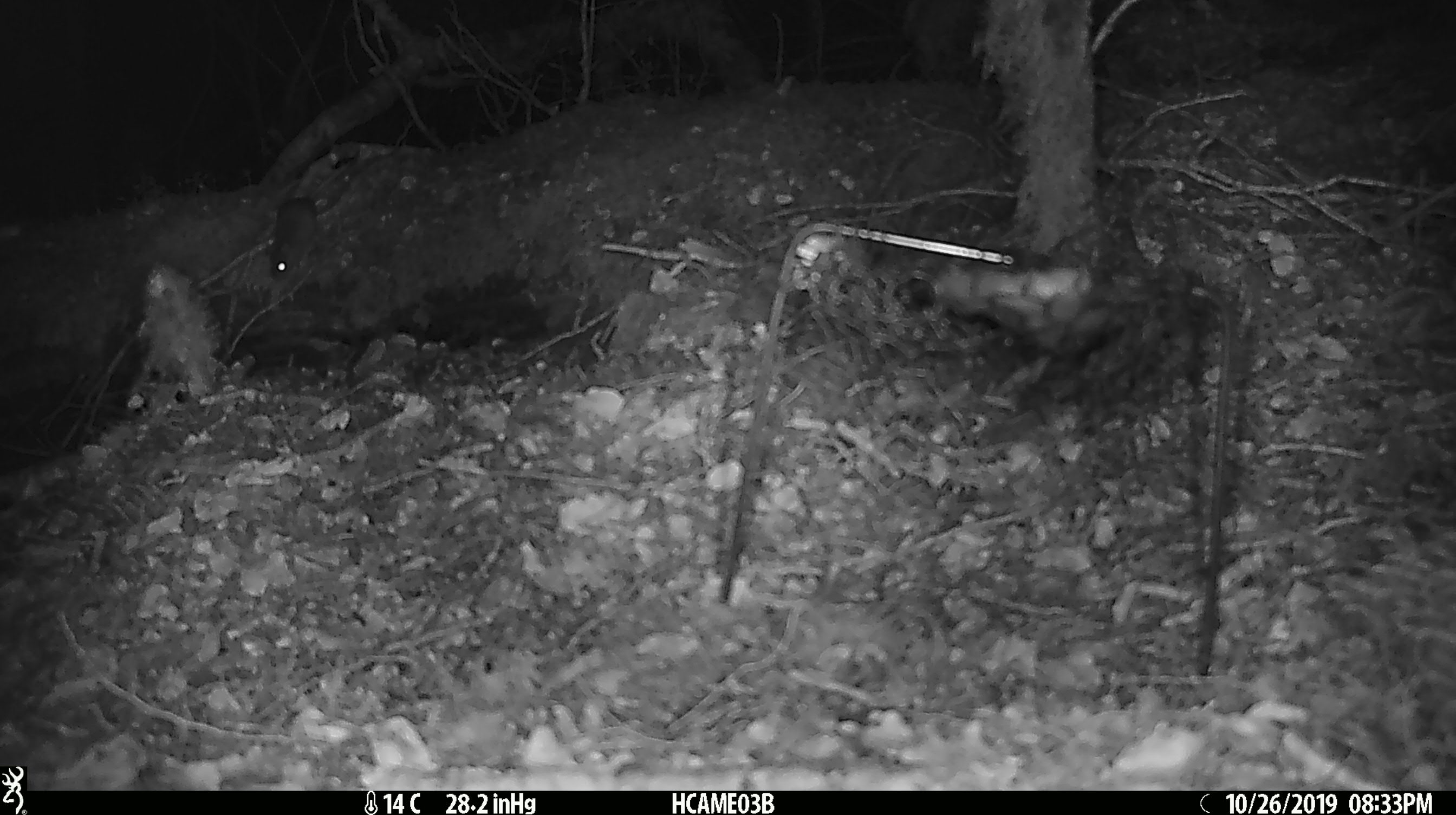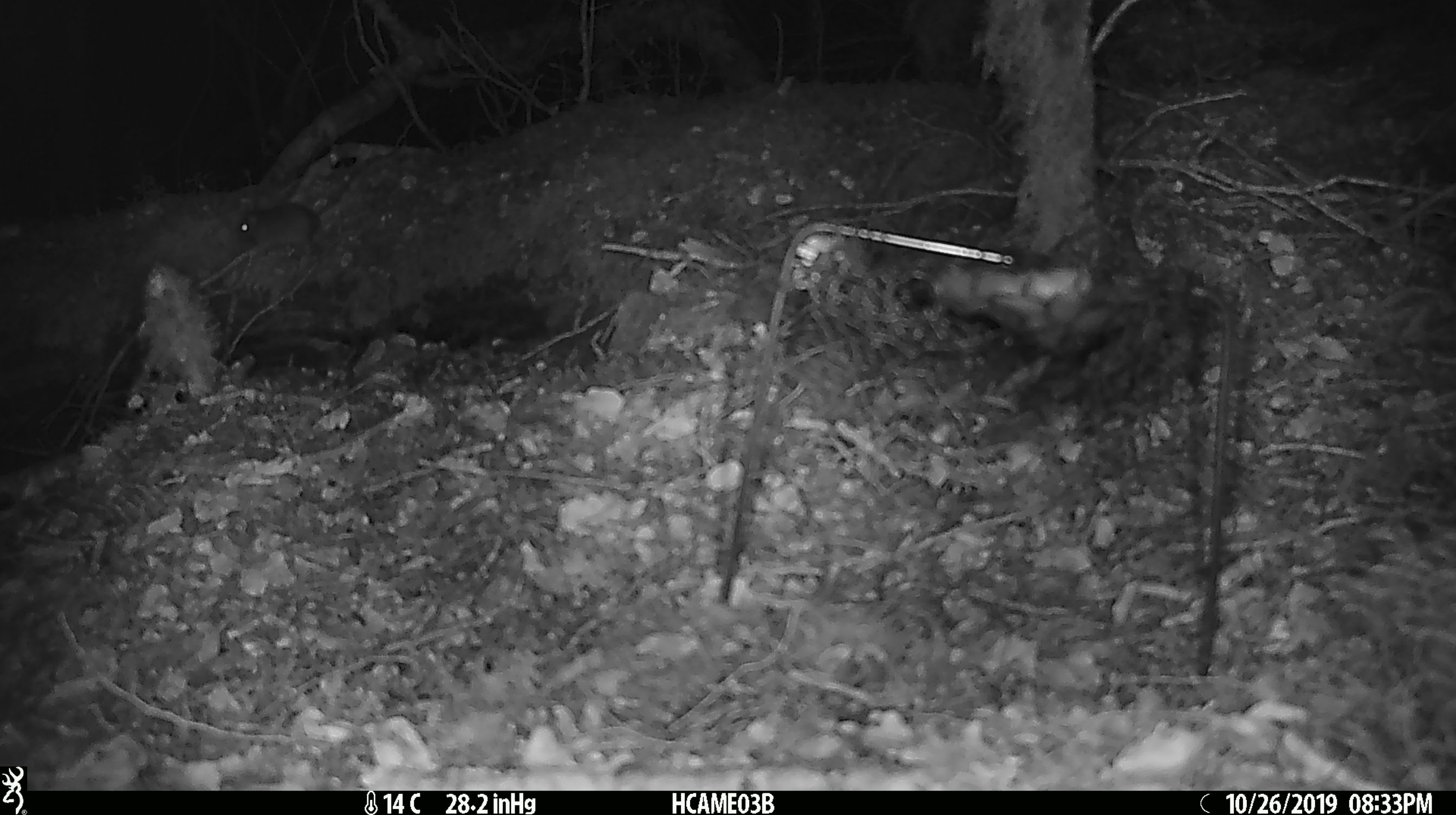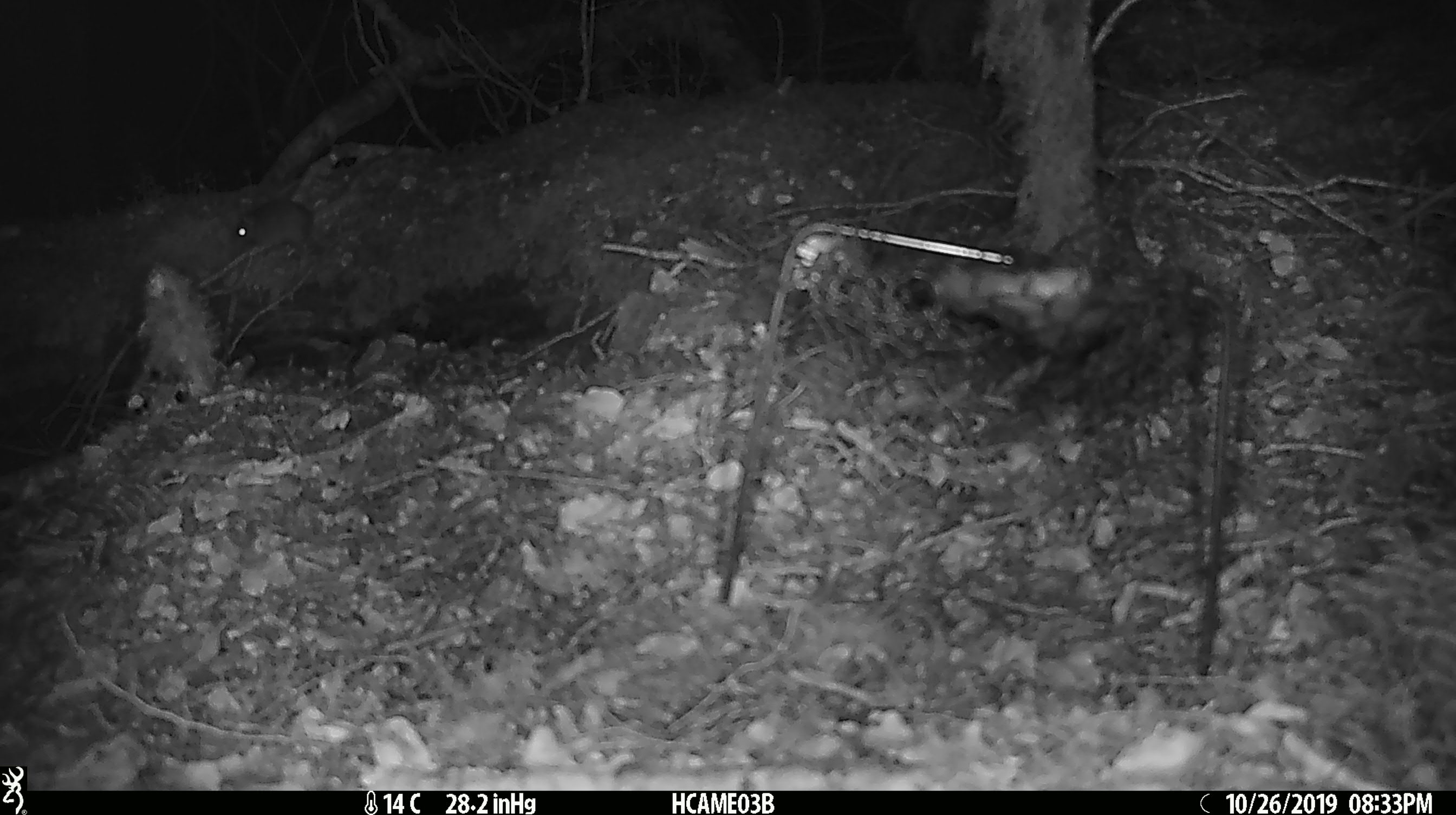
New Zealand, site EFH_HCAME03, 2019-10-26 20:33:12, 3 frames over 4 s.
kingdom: Animalia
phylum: Chordata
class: Mammalia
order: Rodentia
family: Muridae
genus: Mus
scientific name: Mus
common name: mouse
Mouse (Mus).